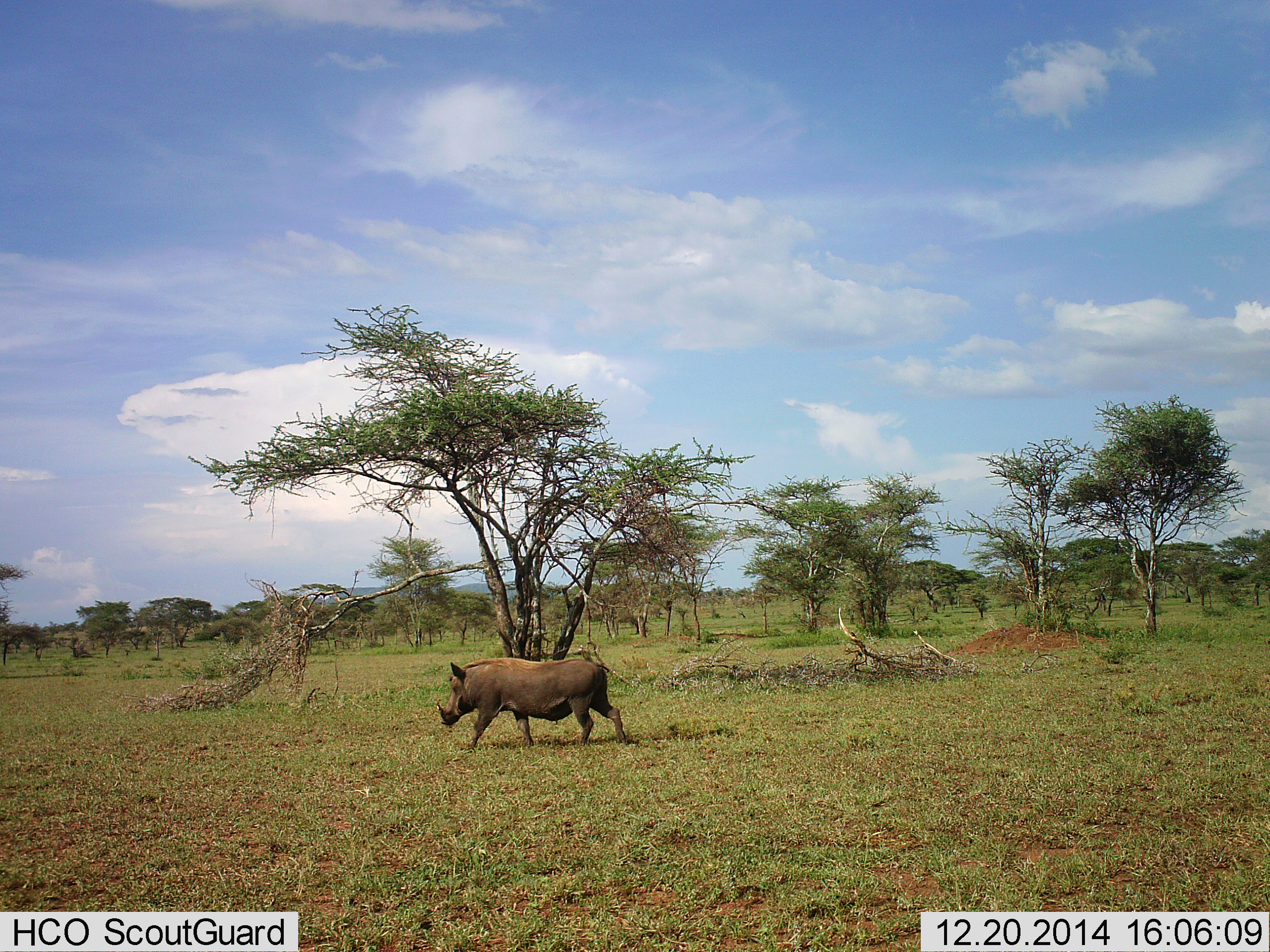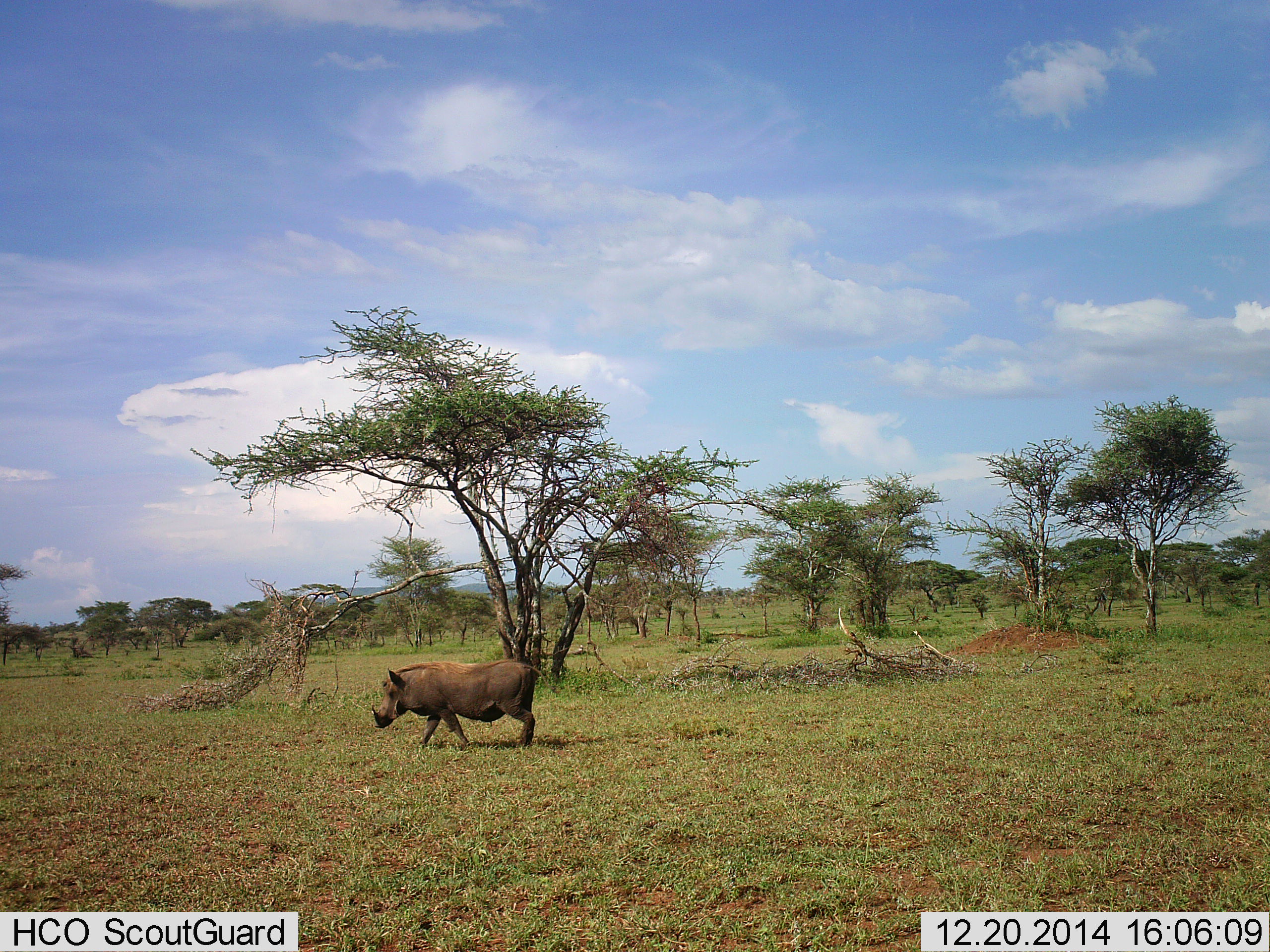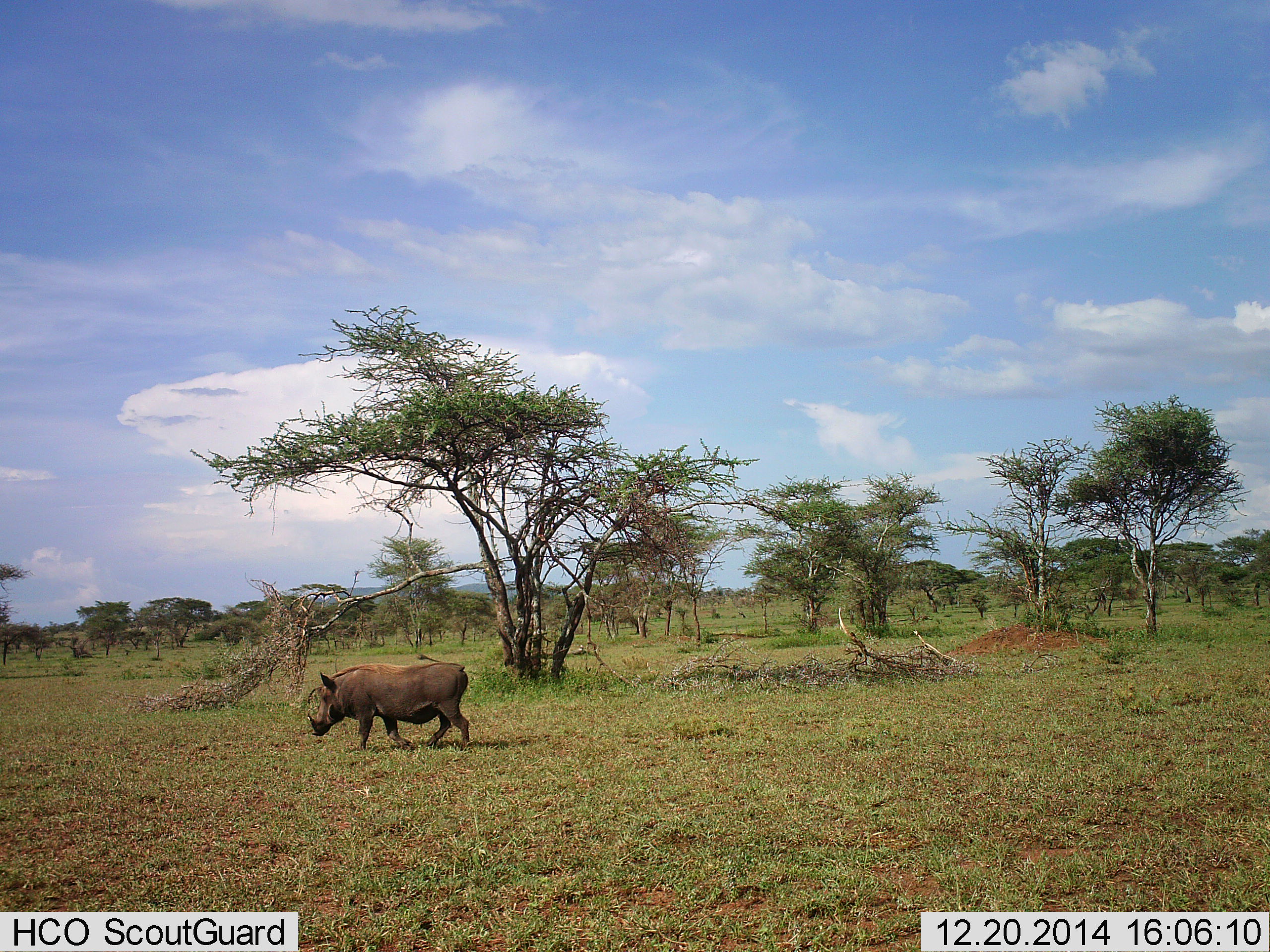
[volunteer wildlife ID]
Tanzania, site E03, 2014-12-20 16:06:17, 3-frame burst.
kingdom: Animalia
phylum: Chordata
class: Mammalia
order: Artiodactyla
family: Suidae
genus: Phacochoerus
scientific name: Phacochoerus africanus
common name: warthog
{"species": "warthog (Phacochoerus africanus)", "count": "1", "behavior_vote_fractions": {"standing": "0%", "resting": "0%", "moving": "100%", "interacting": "0%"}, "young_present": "0%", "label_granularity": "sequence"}